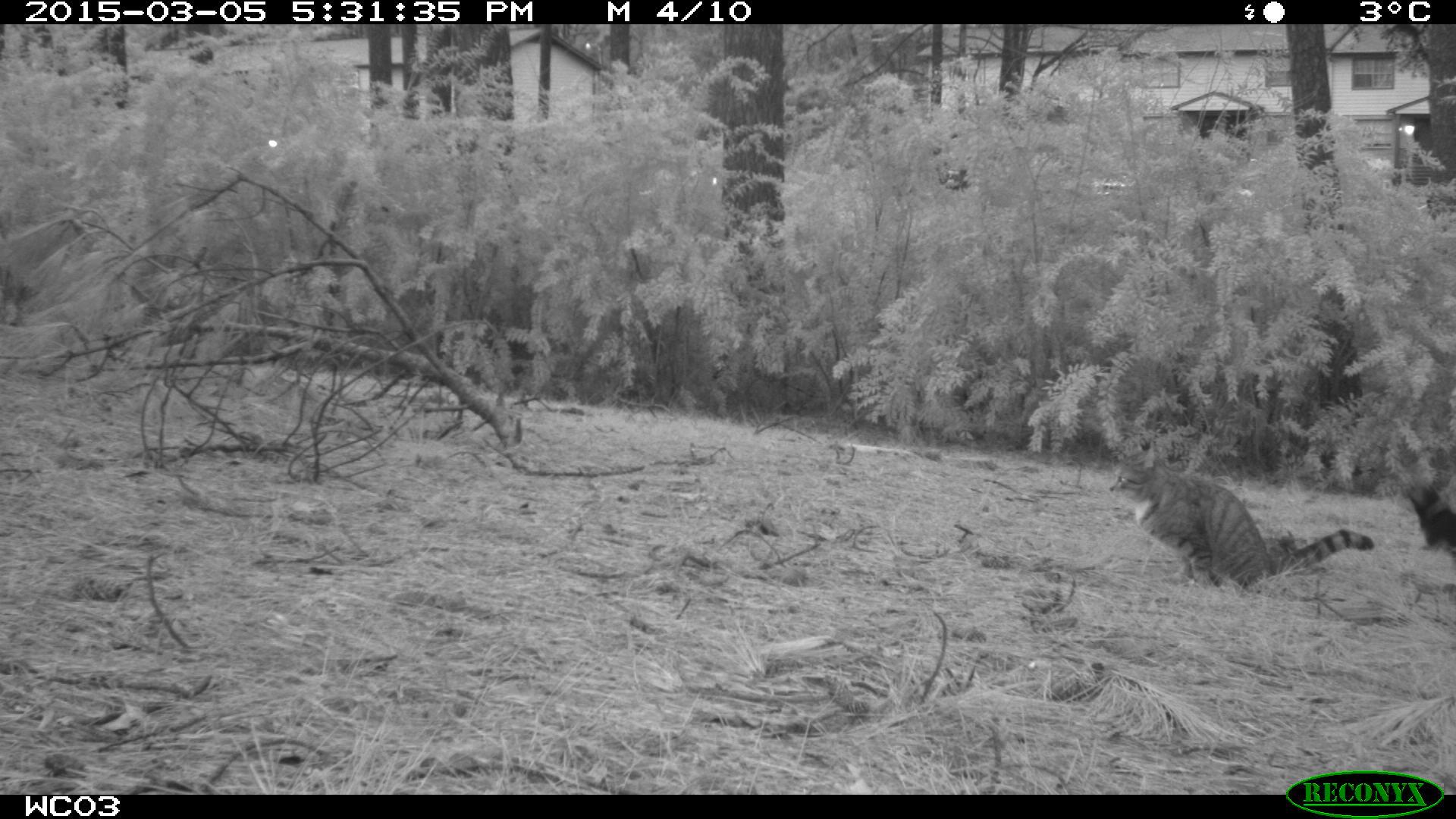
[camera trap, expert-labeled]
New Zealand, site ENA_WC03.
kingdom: Animalia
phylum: Chordata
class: Mammalia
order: Carnivora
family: Felidae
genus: Felis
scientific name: Felis catus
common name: domestic cat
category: cat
Cat (domestic cat) (Felis catus).